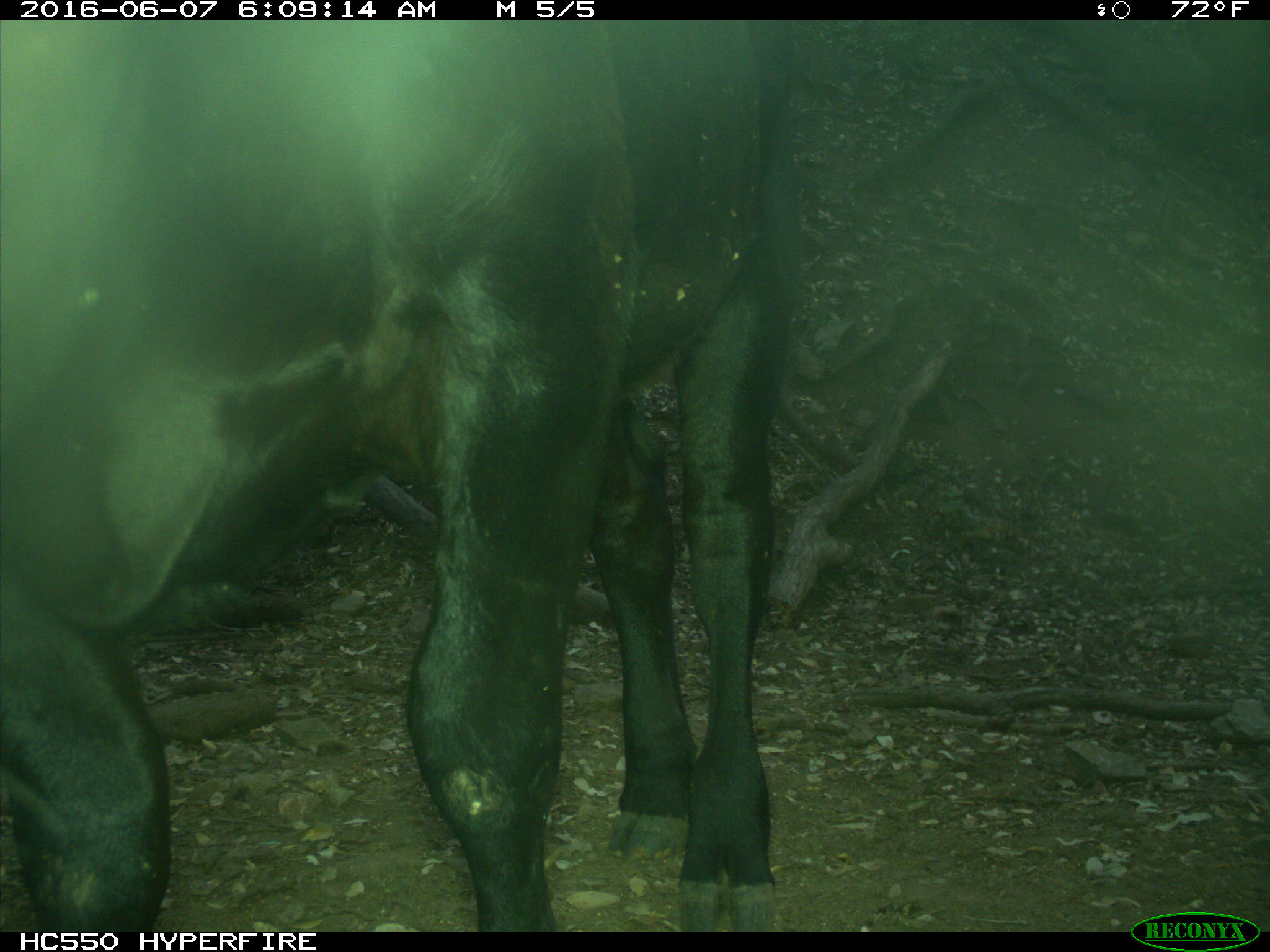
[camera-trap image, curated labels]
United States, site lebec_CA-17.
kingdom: Animalia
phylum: Chordata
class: Mammalia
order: Artiodactyla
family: Bovidae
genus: Bos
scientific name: Bos taurus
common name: domestic cow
Bos taurus (domestic cow).